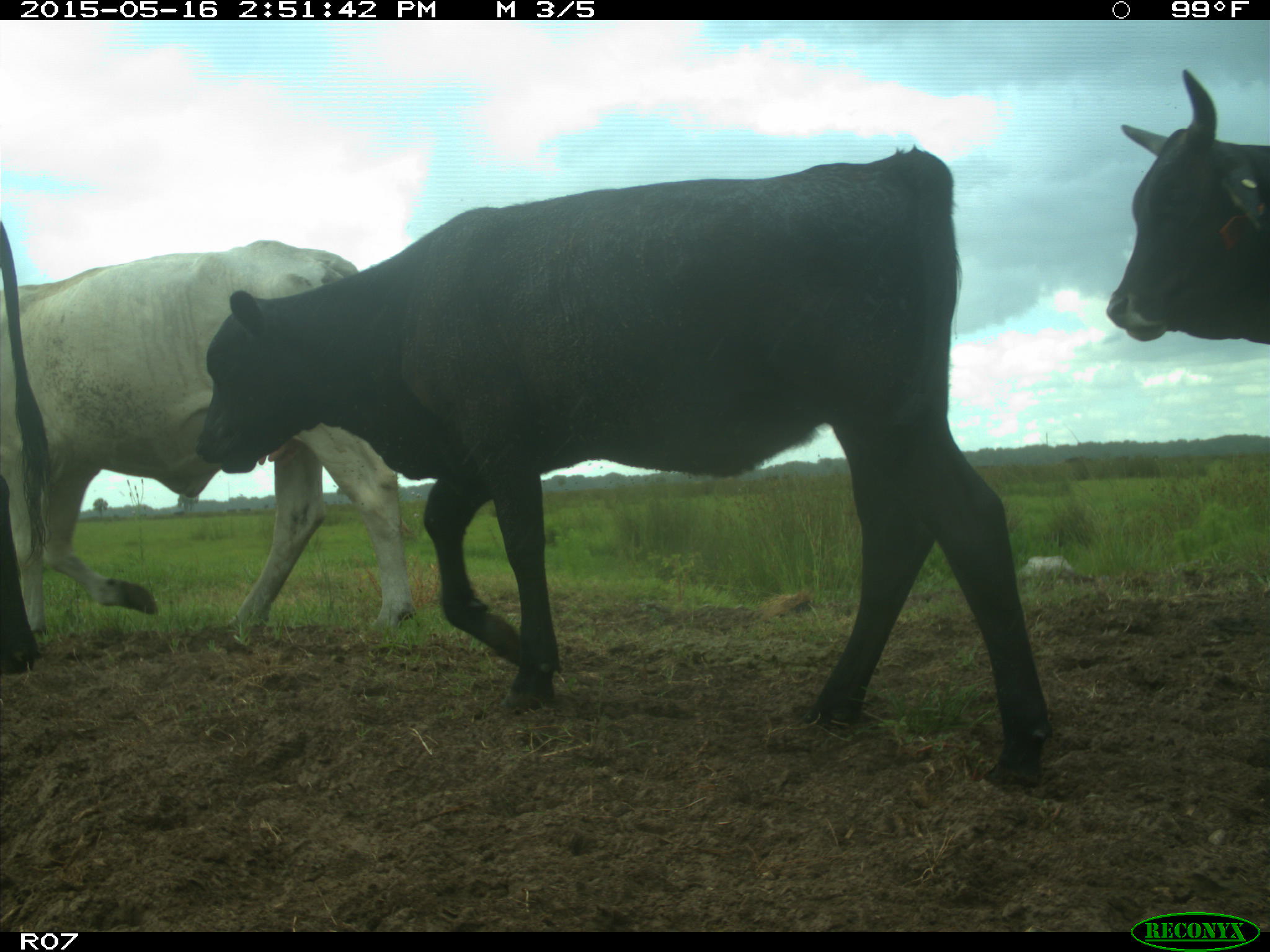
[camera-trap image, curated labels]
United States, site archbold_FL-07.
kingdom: Animalia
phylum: Chordata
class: Mammalia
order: Artiodactyla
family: Bovidae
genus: Bos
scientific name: Bos taurus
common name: domestic cow